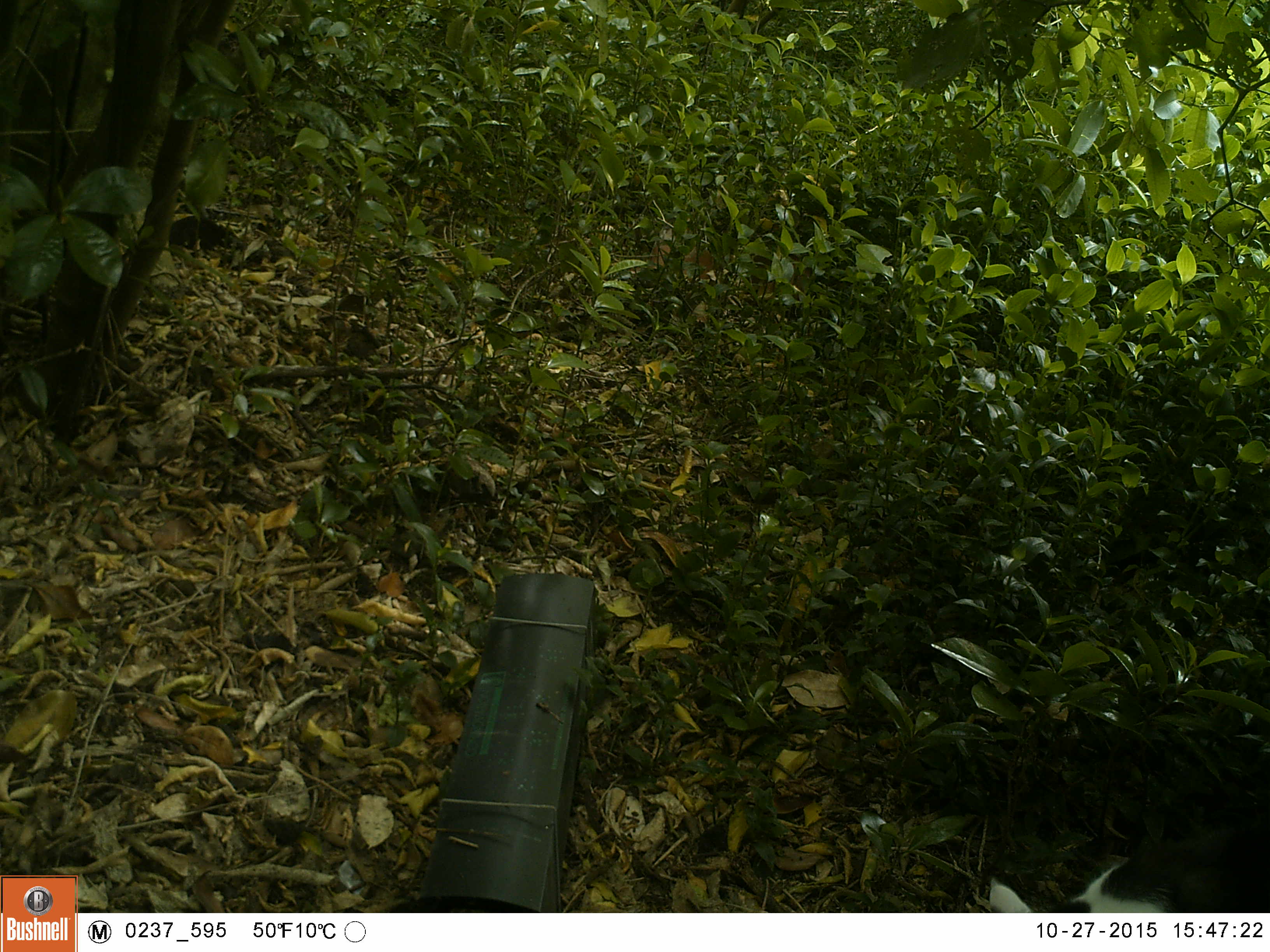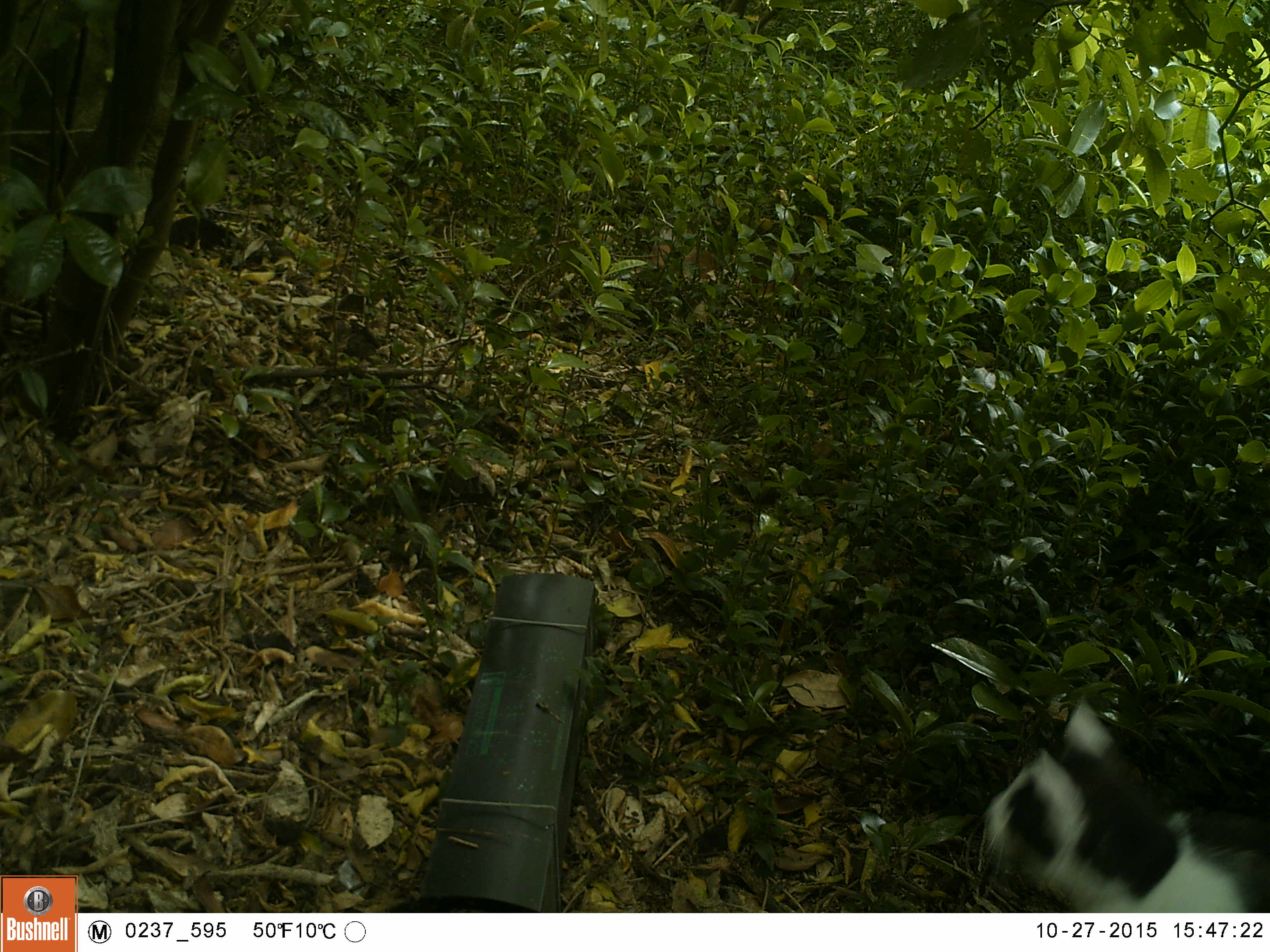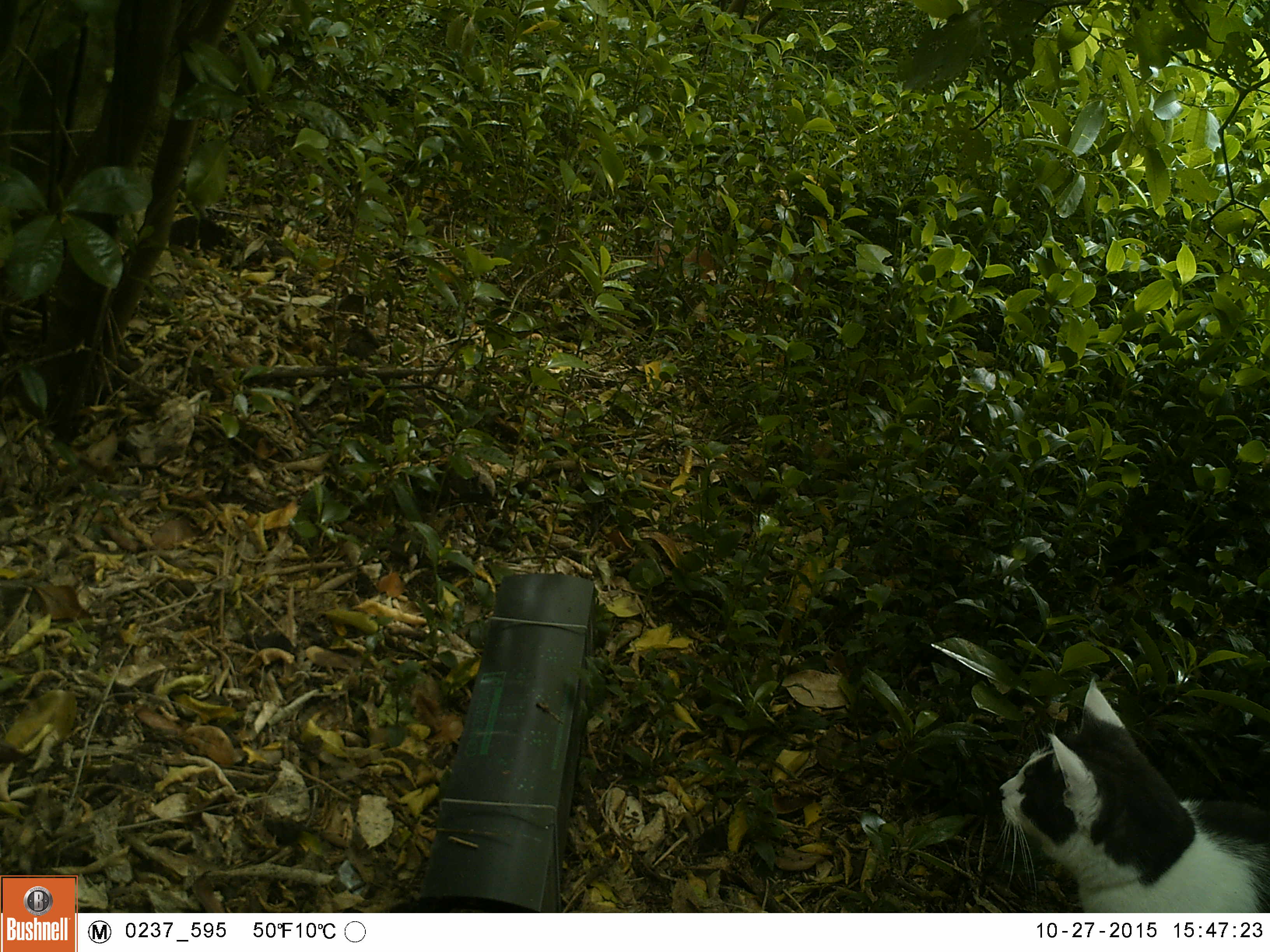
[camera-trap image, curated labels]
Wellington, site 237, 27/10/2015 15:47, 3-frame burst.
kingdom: Animalia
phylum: Chordata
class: Mammalia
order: Carnivora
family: Felidae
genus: Felis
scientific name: Felis catus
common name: cat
Cat (Felis catus).